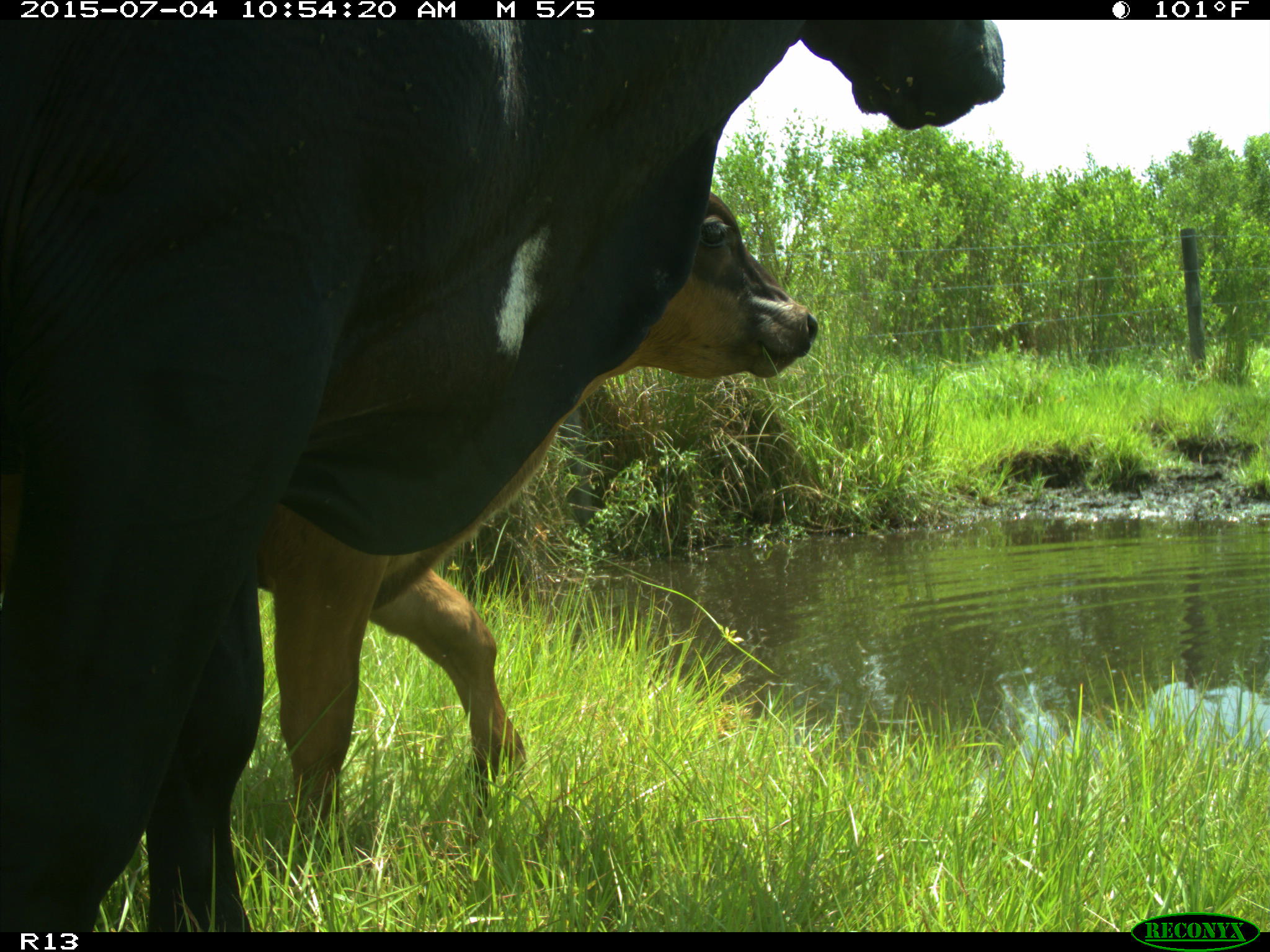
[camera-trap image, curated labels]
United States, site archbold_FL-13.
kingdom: Animalia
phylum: Chordata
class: Mammalia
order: Artiodactyla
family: Bovidae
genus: Bos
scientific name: Bos taurus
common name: domestic cow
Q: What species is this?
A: Bos taurus (domestic cow).